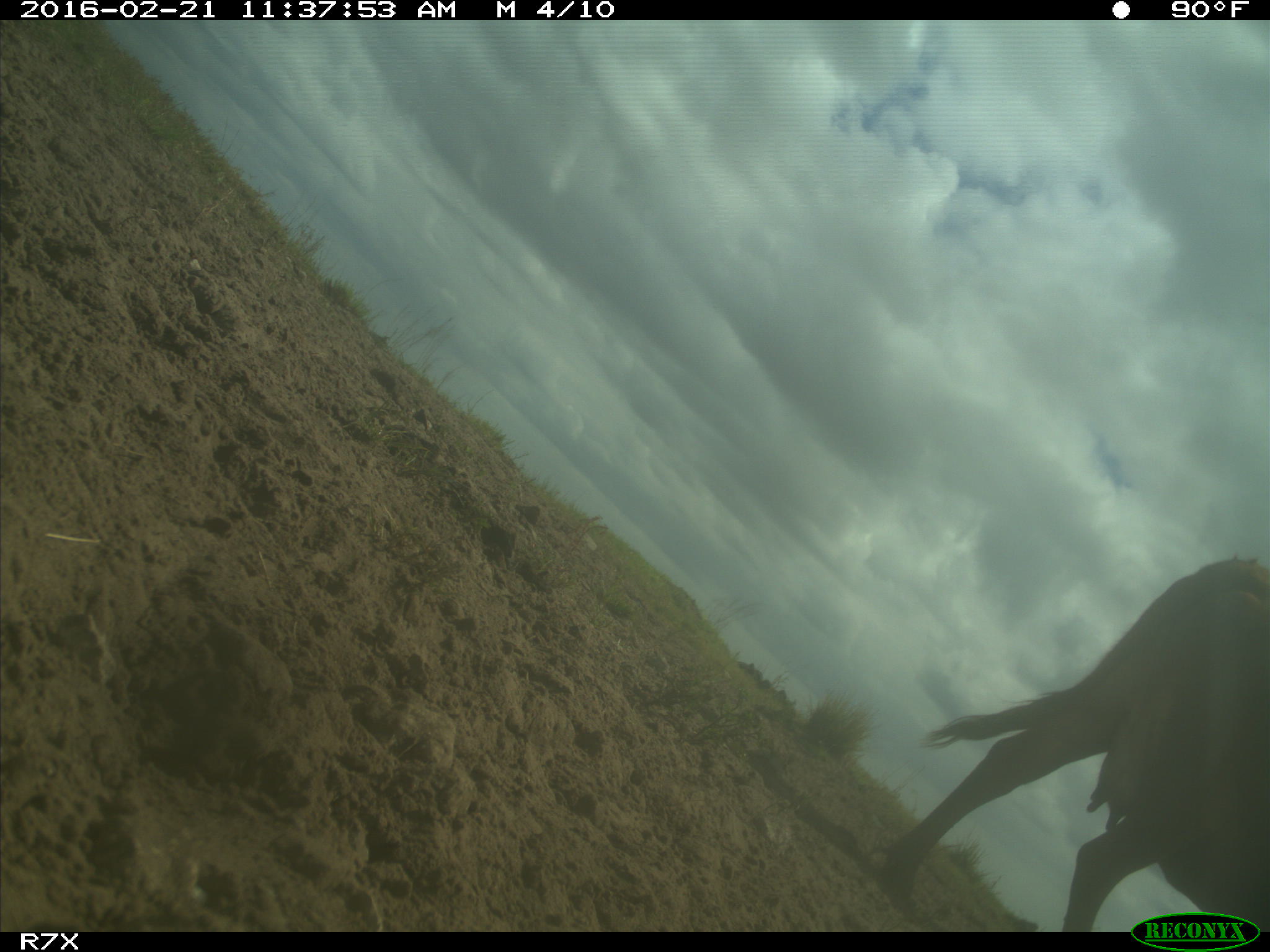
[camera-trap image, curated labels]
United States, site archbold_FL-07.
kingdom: Animalia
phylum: Chordata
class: Mammalia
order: Artiodactyla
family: Bovidae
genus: Bos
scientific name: Bos taurus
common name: domestic cow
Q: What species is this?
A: Bos taurus (domestic cow).